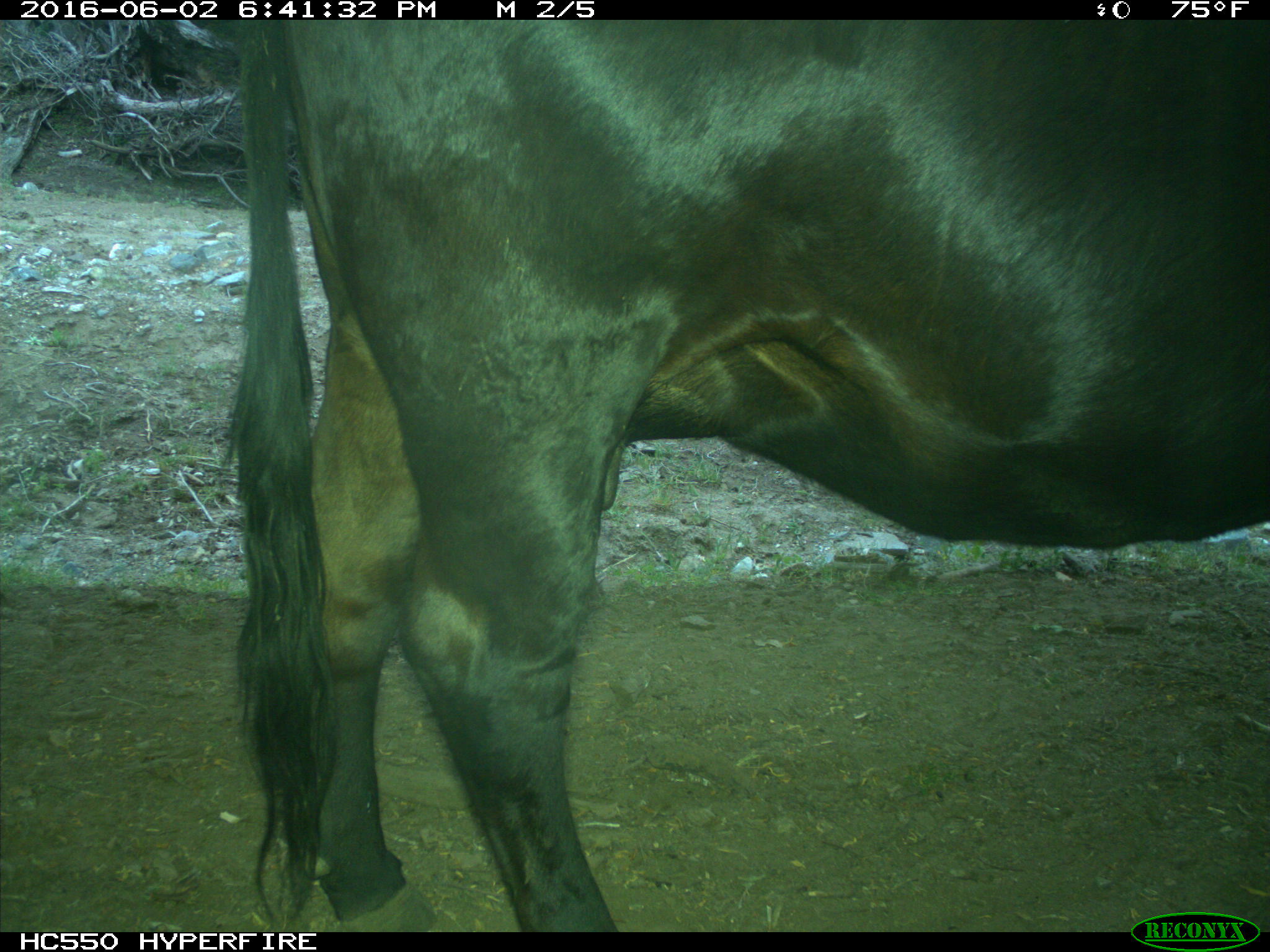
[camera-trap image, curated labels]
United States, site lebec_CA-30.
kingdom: Animalia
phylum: Chordata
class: Mammalia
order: Artiodactyla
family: Bovidae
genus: Bos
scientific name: Bos taurus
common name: domestic cow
Bos taurus (domestic cow).